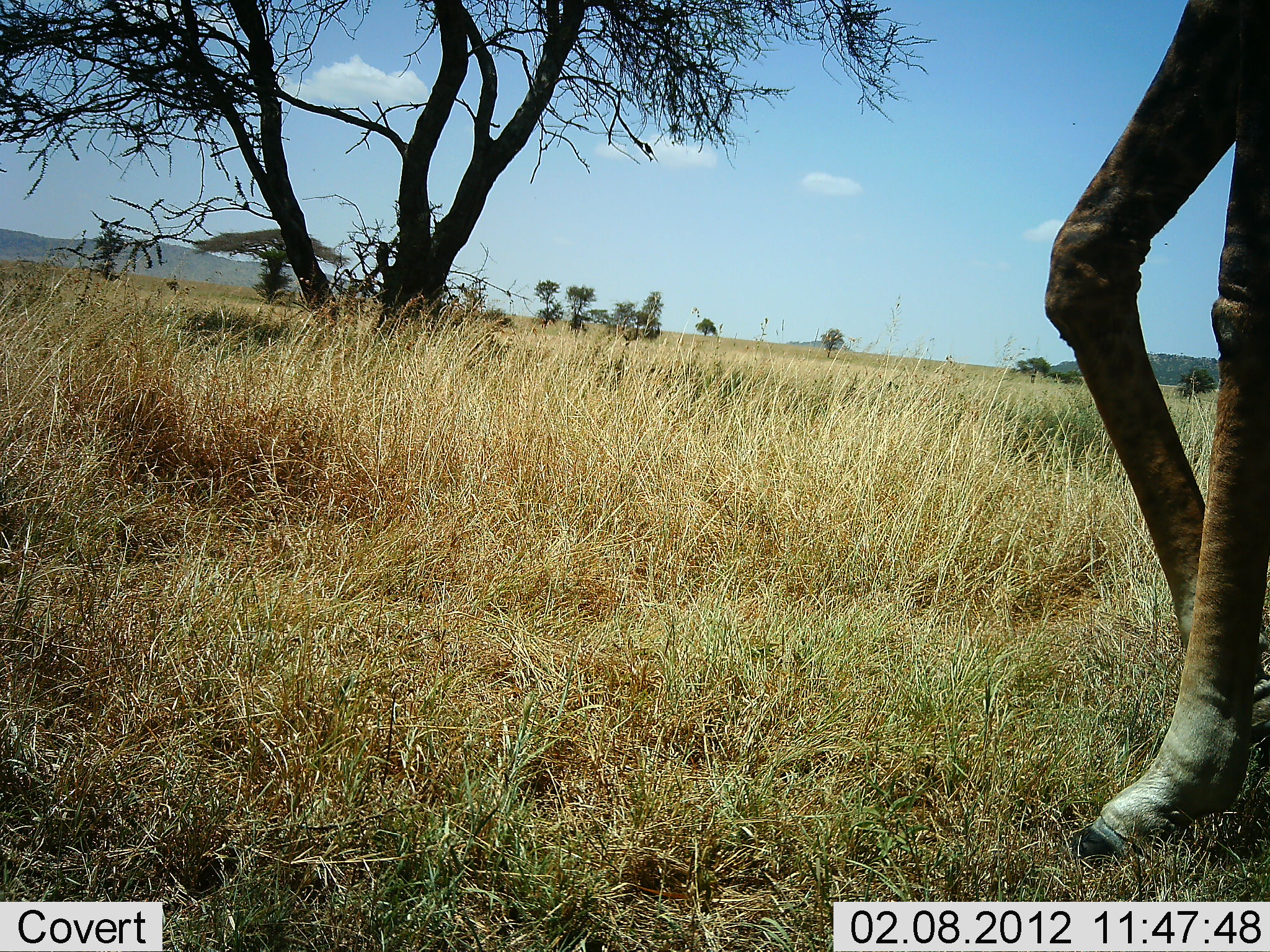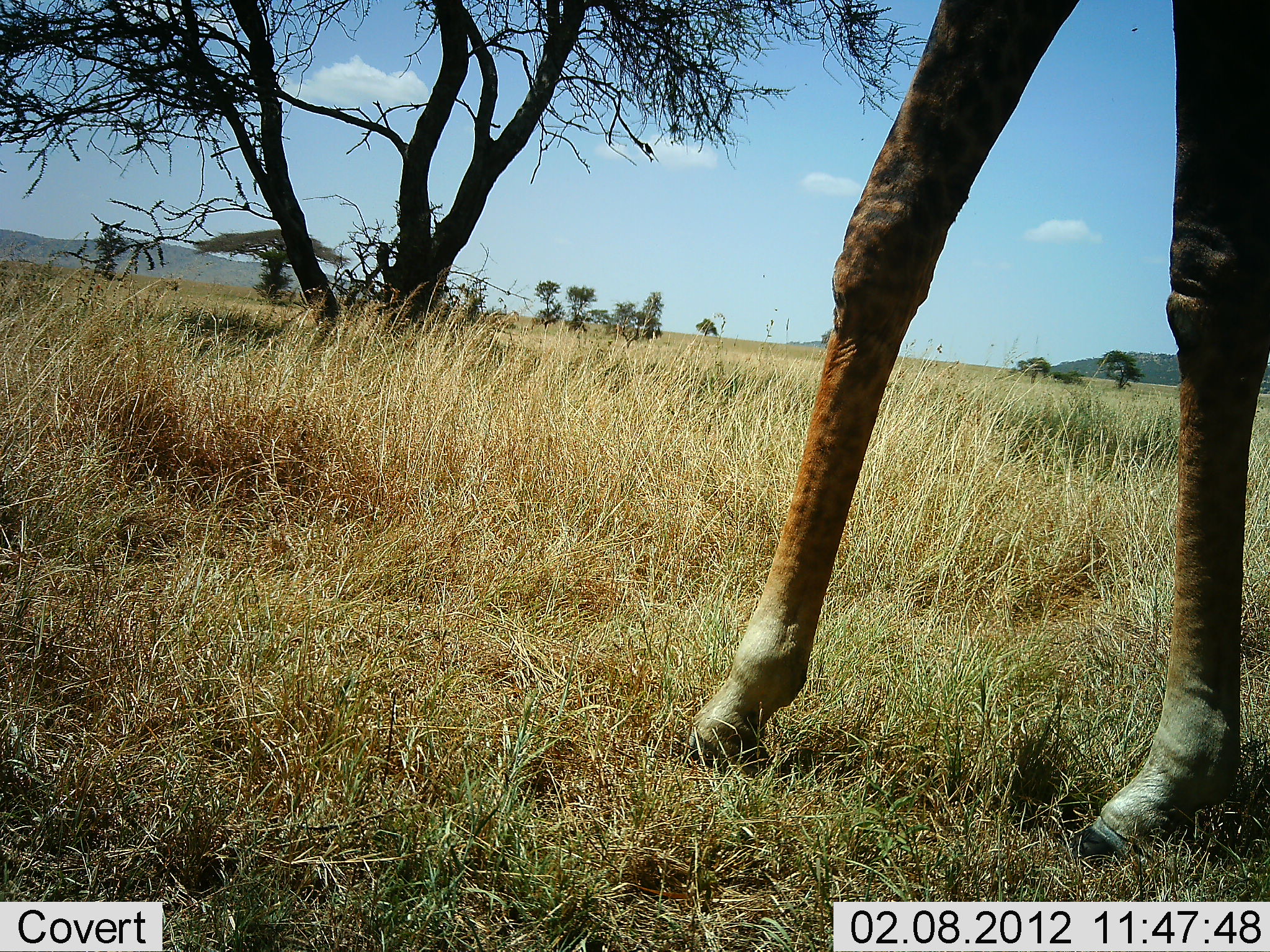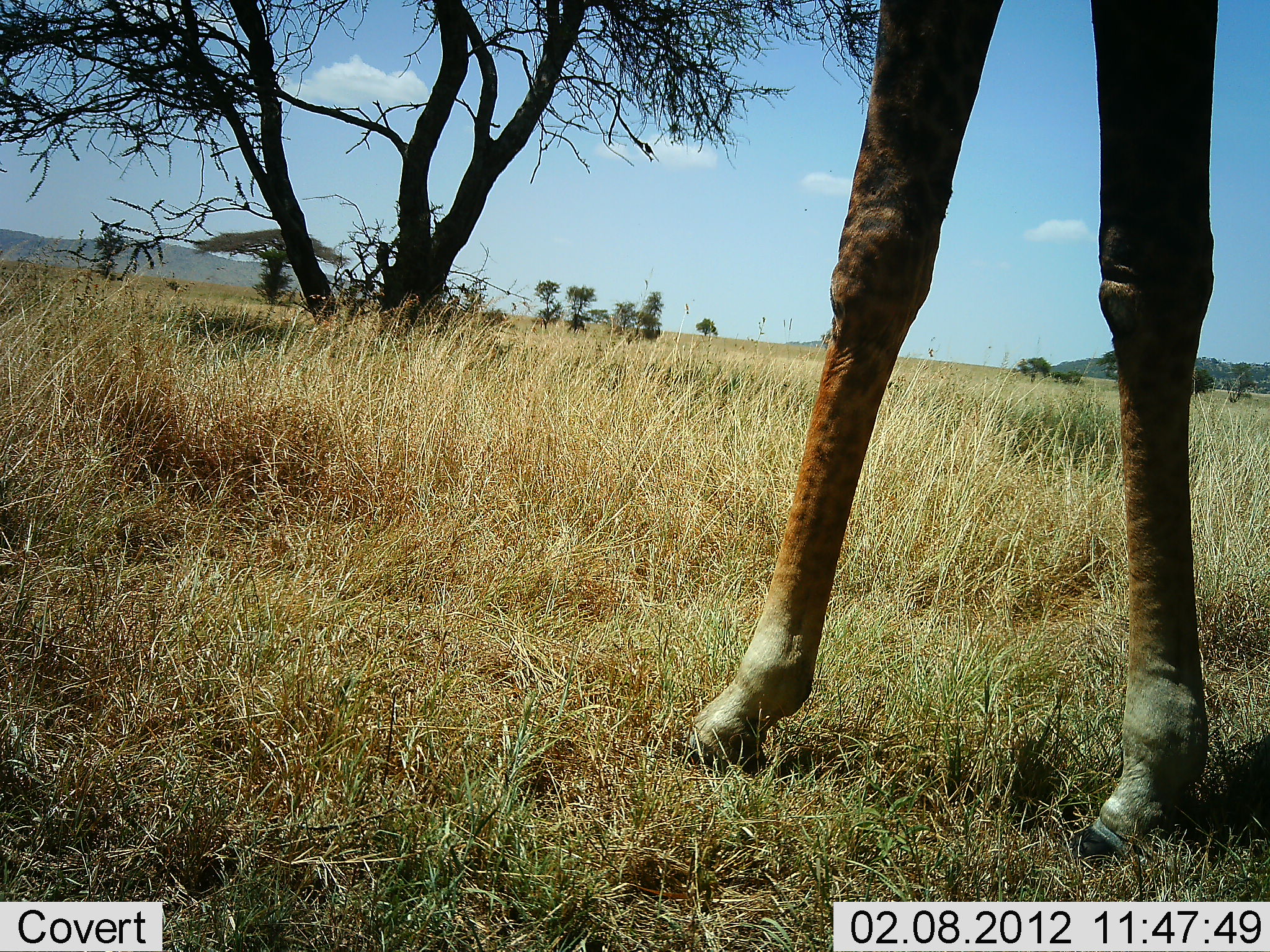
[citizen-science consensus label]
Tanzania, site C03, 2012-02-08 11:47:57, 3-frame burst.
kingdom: Animalia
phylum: Chordata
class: Mammalia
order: Artiodactyla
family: Giraffidae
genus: Giraffa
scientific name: Giraffa camelopardalis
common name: giraffe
Giraffe (Giraffa camelopardalis), count 1. Behavior (volunteer vote fractions): standing 22%, resting 0%, moving 74%, interacting 0%. Young present (vote fraction): 0%. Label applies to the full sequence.